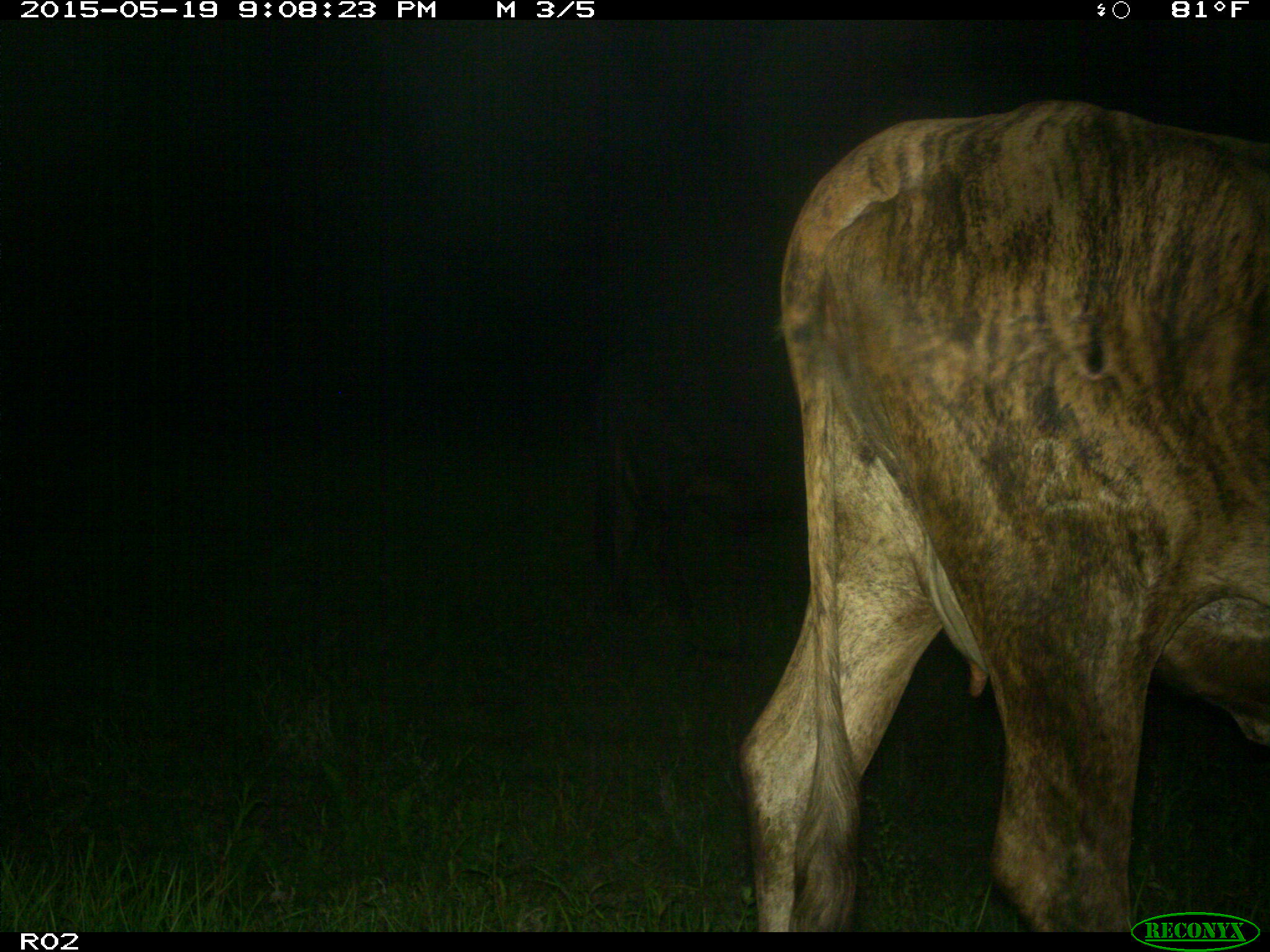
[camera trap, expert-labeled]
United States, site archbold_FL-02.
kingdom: Animalia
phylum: Chordata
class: Mammalia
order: Artiodactyla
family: Bovidae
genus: Bos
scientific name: Bos taurus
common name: domestic cow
Bos taurus (domestic cow).